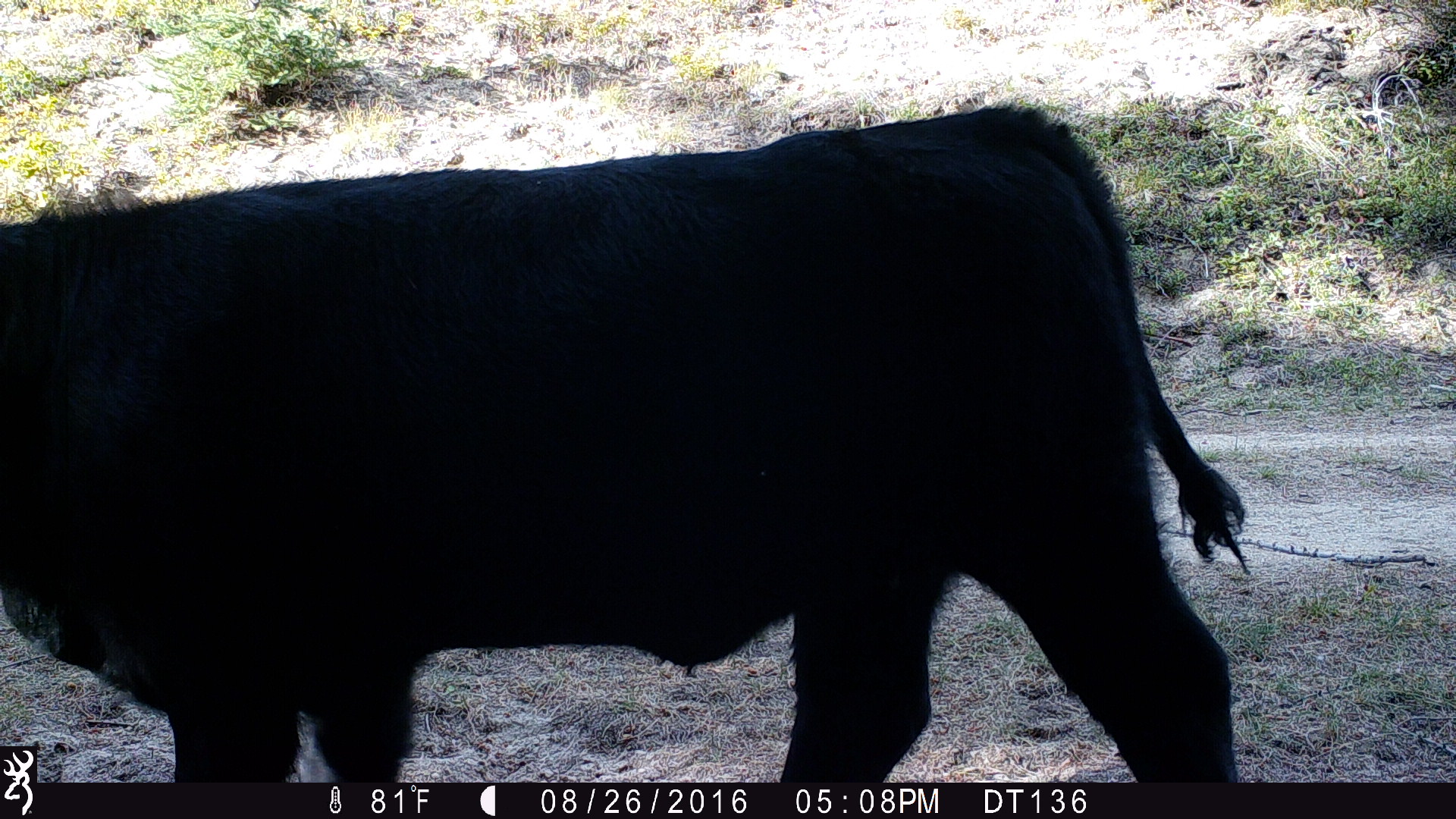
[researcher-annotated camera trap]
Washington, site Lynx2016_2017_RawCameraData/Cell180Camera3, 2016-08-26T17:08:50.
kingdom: Animalia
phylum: Chordata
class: Mammalia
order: Artiodactyla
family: Bovidae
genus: Bos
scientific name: Bos taurus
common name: domestic cattle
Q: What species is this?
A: Domestic cattle (Bos taurus).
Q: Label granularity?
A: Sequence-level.